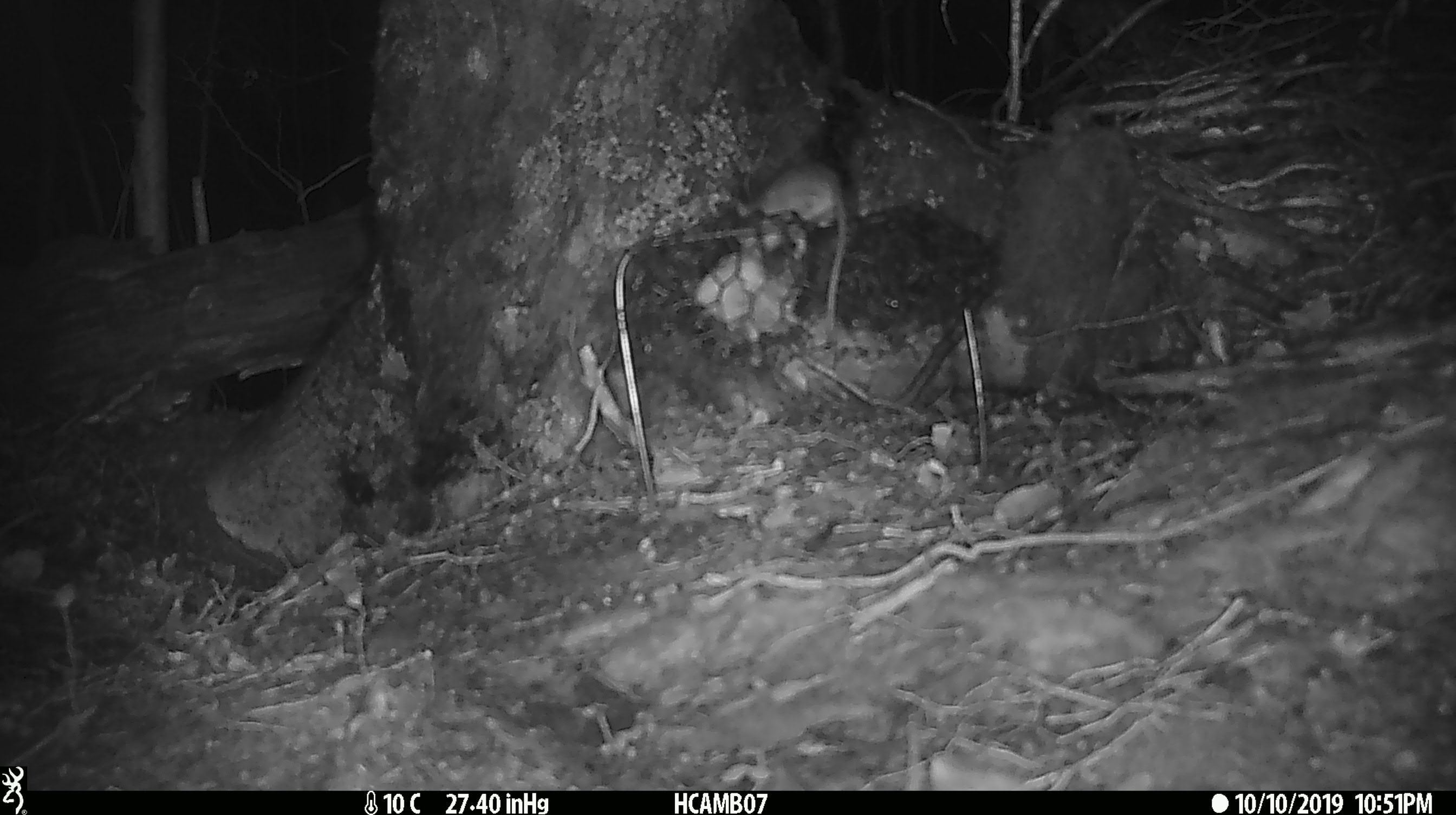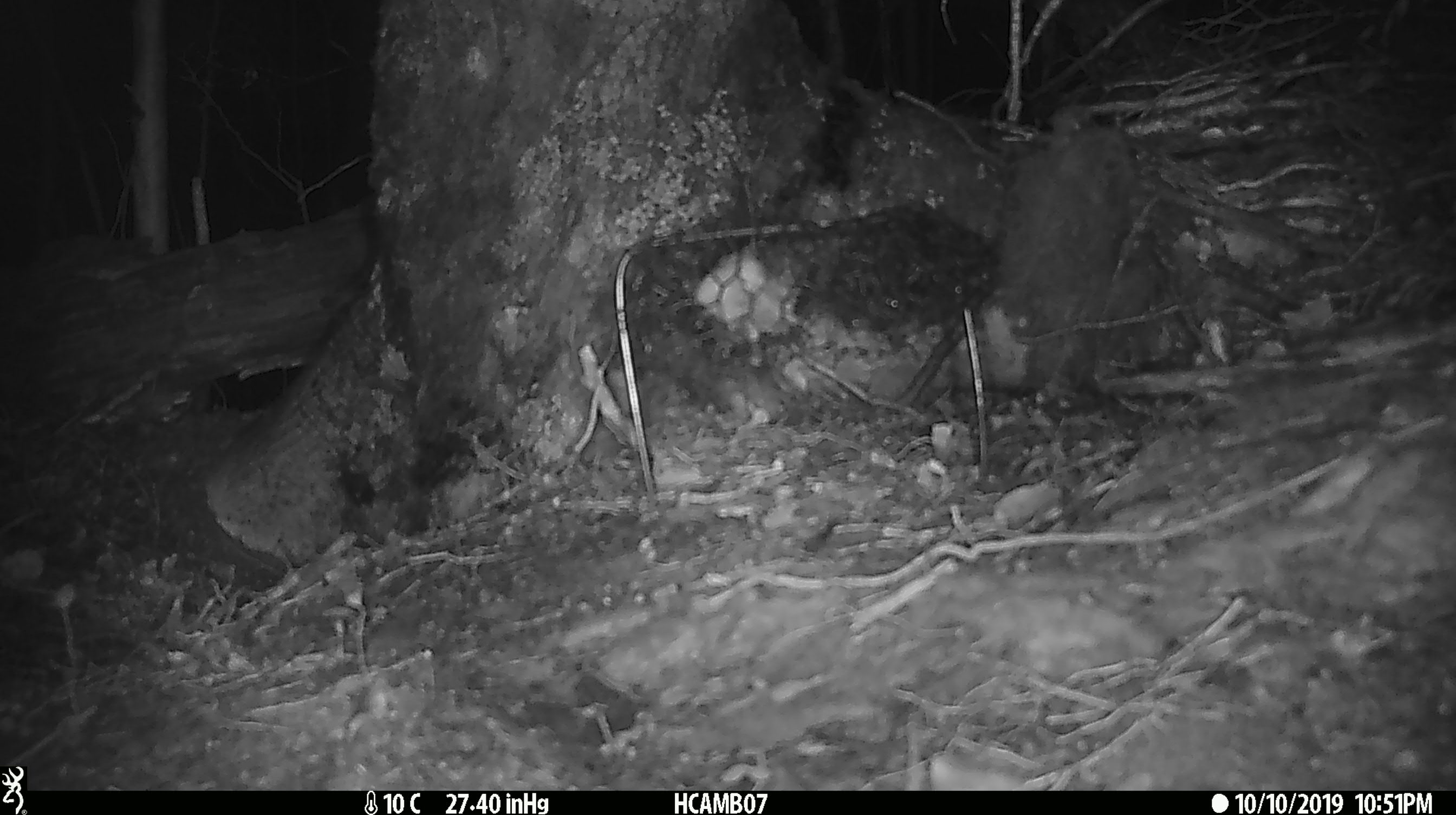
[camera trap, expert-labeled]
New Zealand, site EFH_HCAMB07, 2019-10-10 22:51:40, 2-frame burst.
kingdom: Animalia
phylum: Chordata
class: Mammalia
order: Rodentia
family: Muridae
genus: Mus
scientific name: Mus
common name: mouse